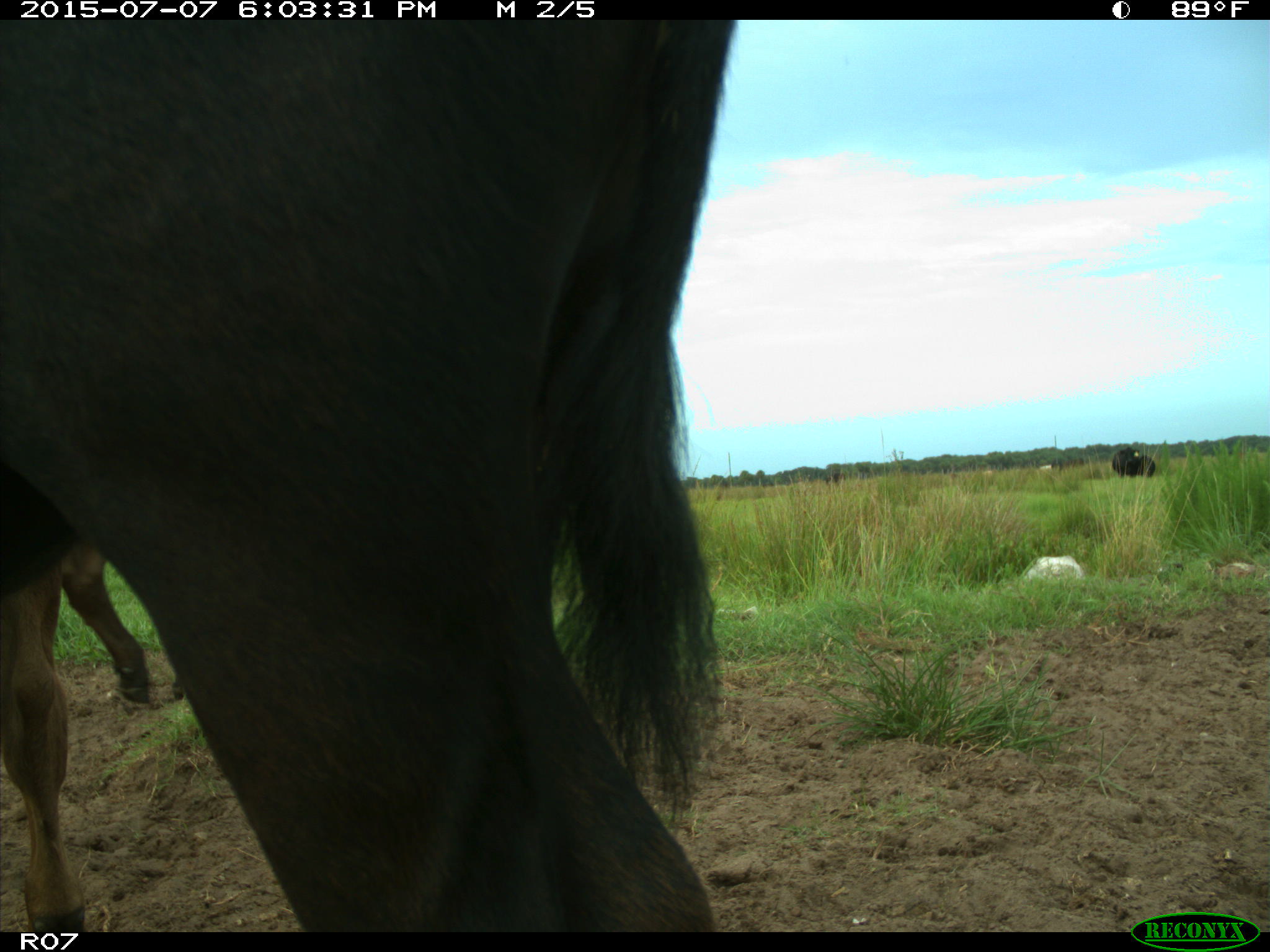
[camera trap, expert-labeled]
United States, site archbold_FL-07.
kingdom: Animalia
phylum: Chordata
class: Mammalia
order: Artiodactyla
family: Bovidae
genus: Bos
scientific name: Bos taurus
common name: domestic cow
Bos taurus (domestic cow).